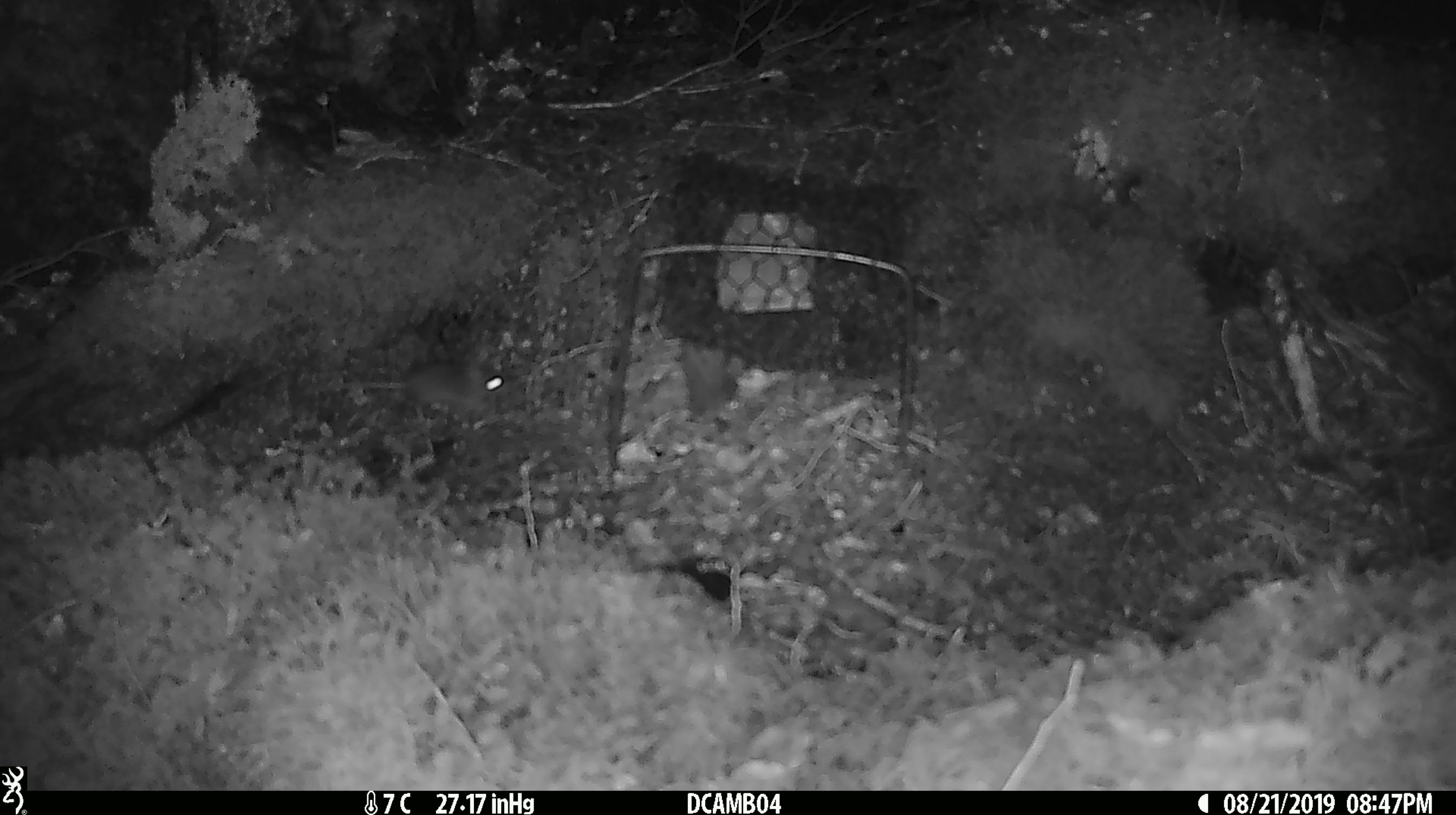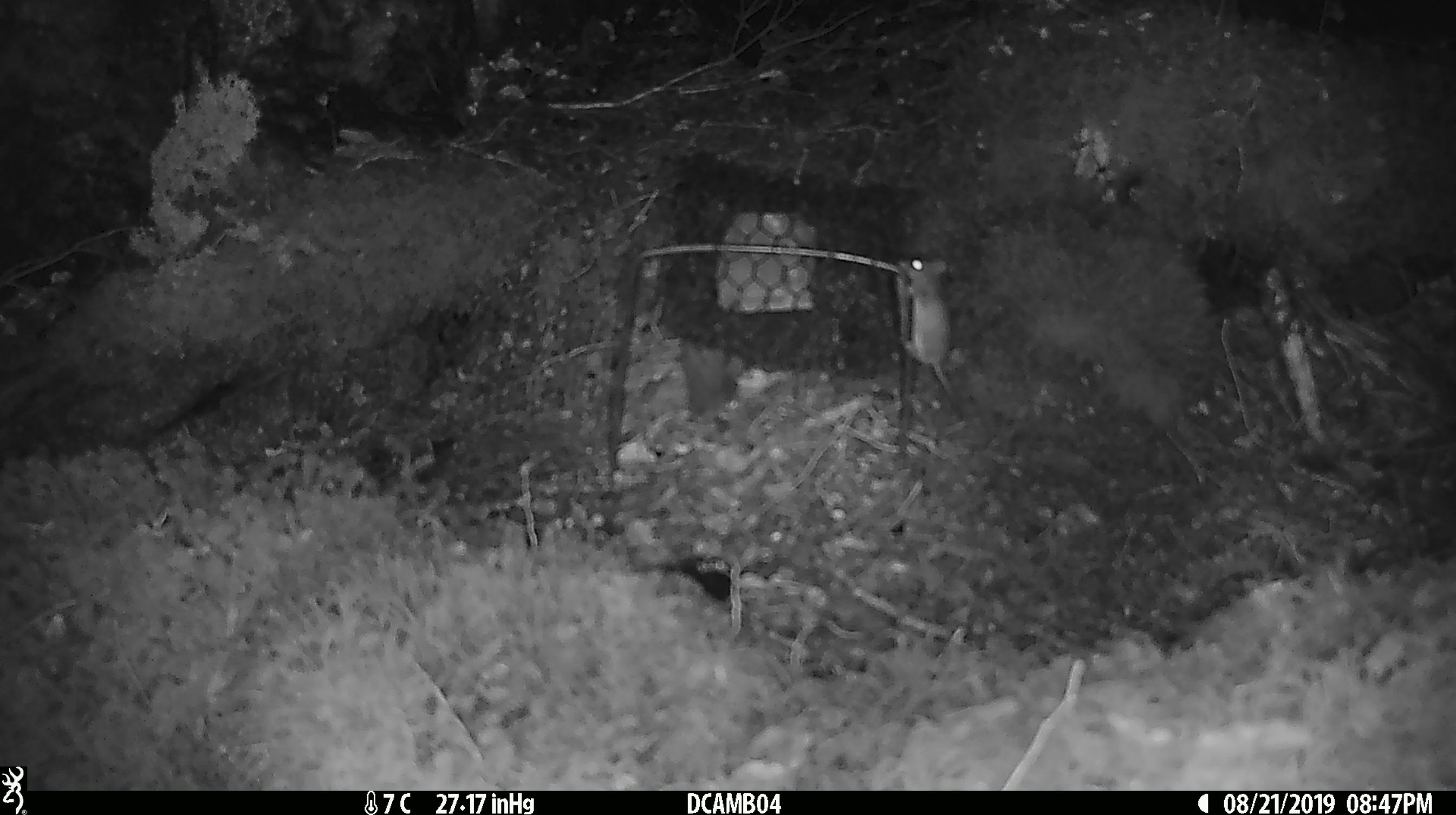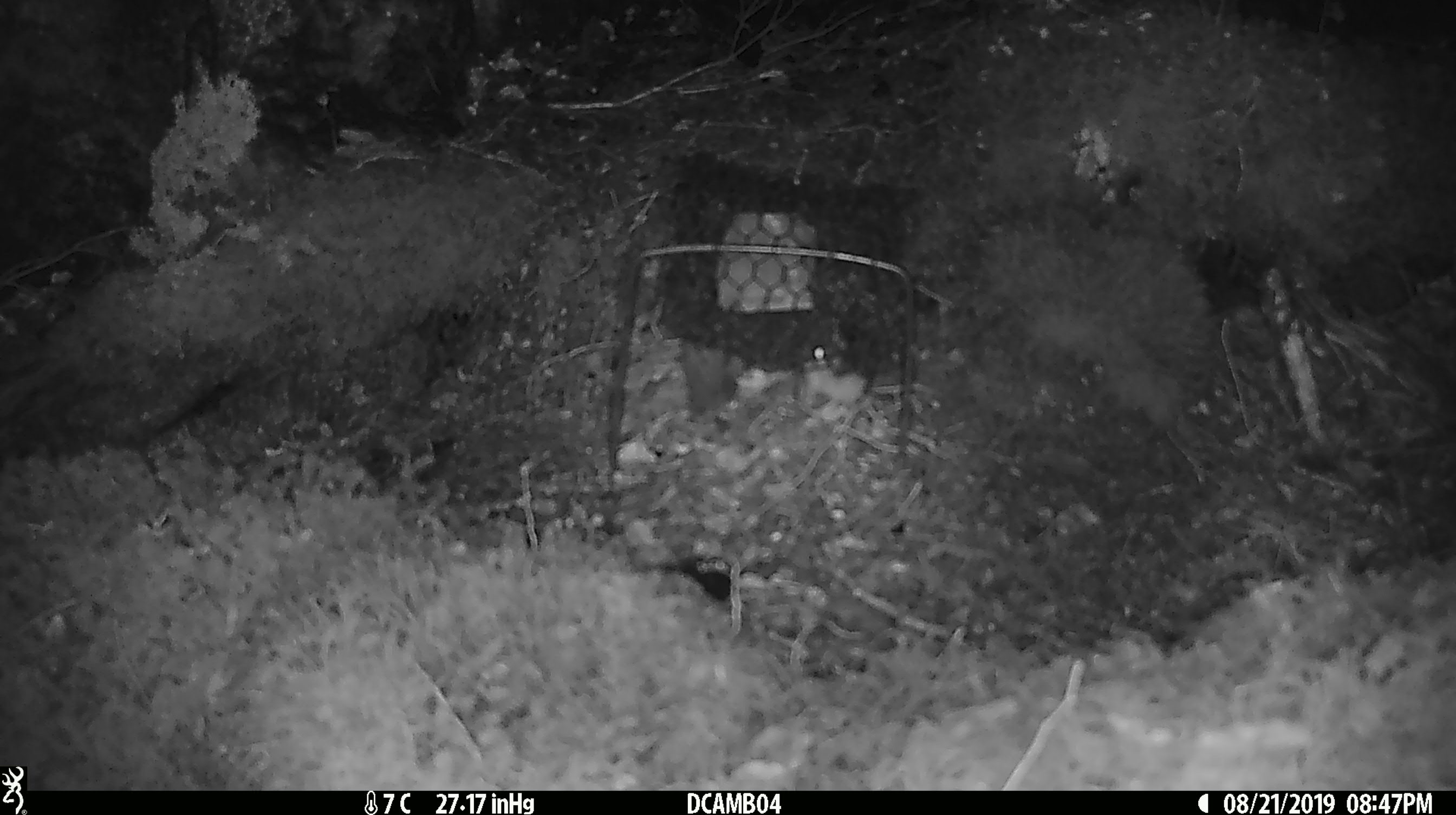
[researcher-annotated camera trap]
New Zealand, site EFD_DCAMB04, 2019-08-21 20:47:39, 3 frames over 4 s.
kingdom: Animalia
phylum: Chordata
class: Mammalia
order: Rodentia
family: Muridae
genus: Mus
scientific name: Mus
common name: mouse